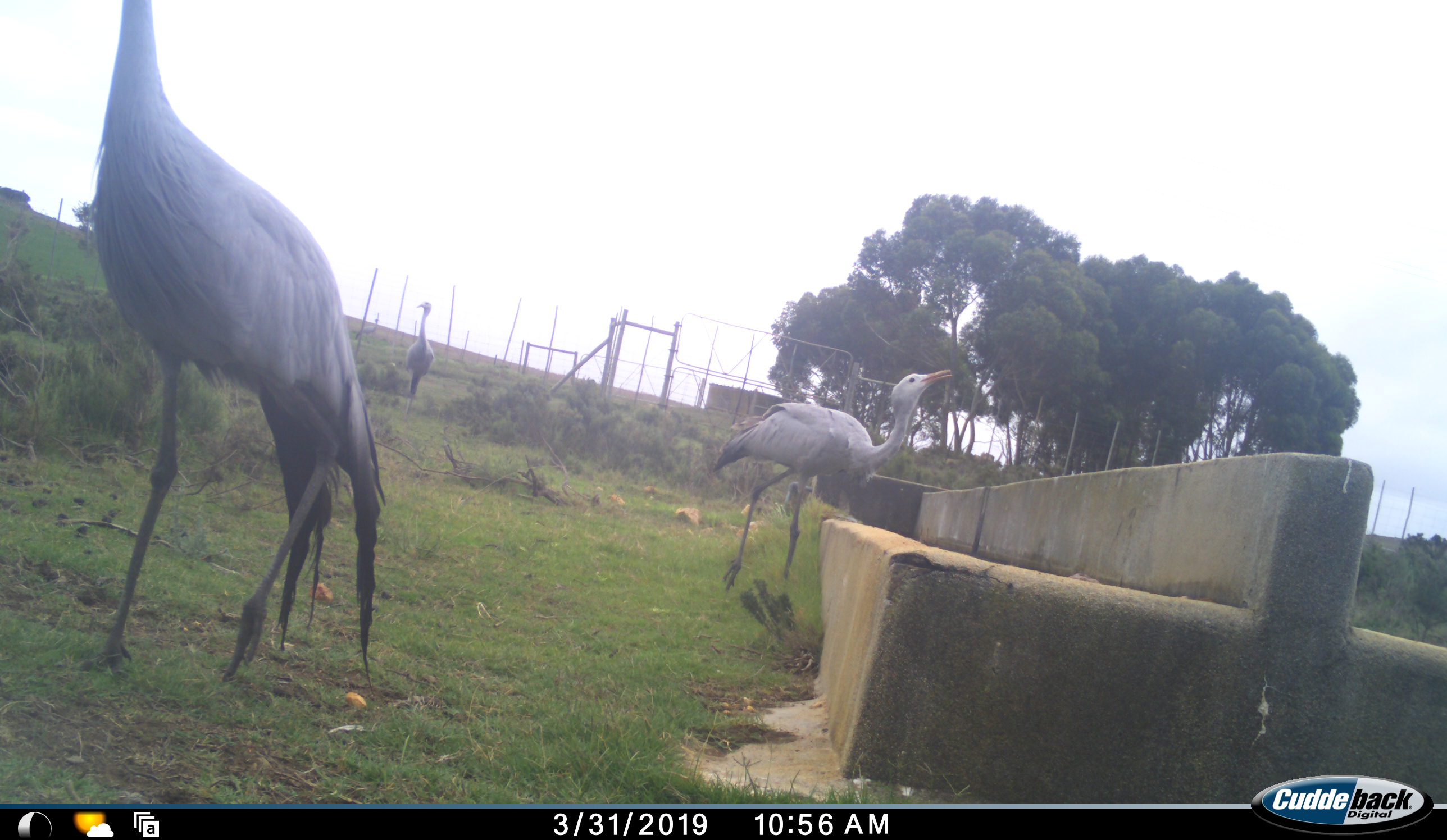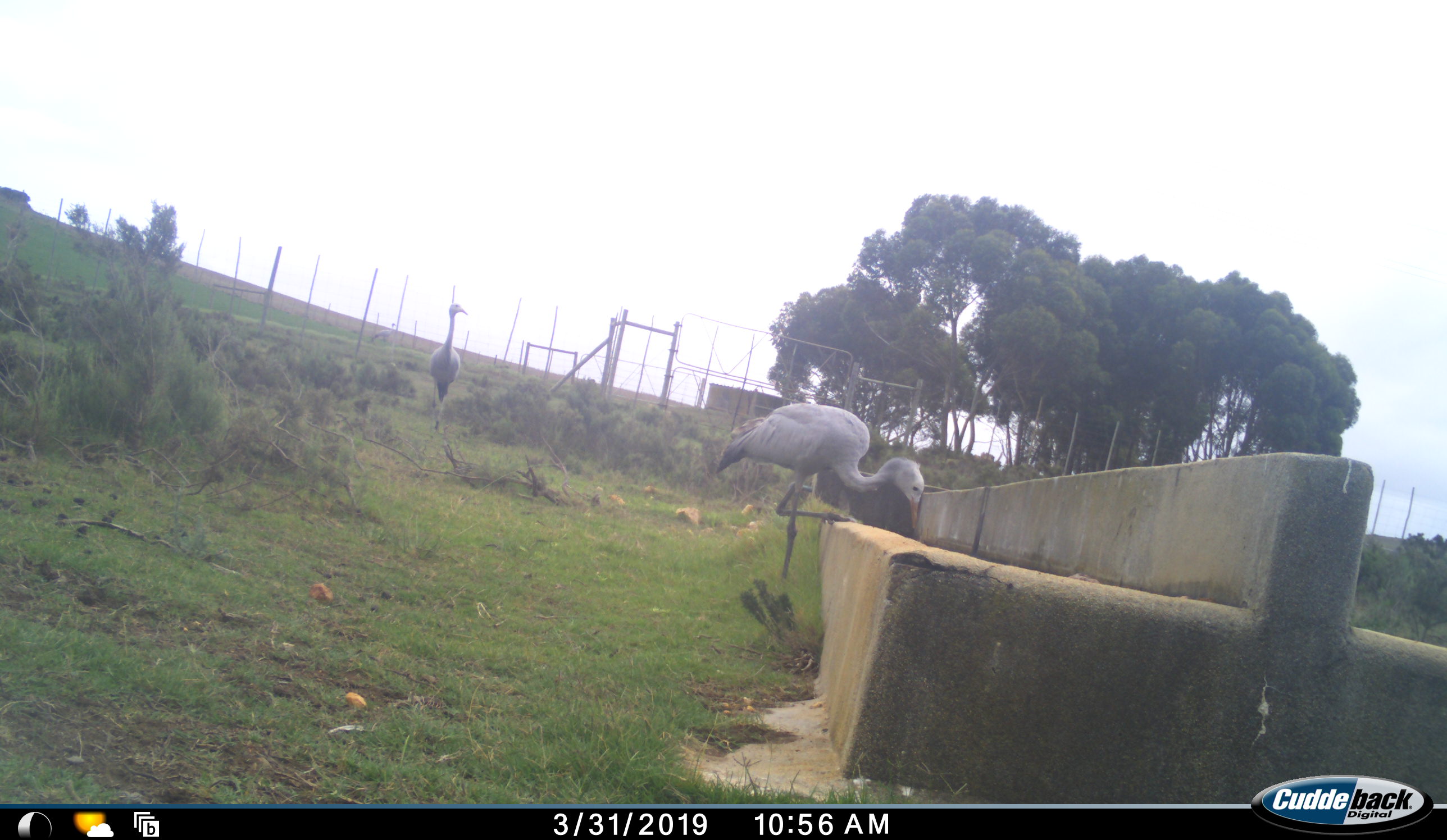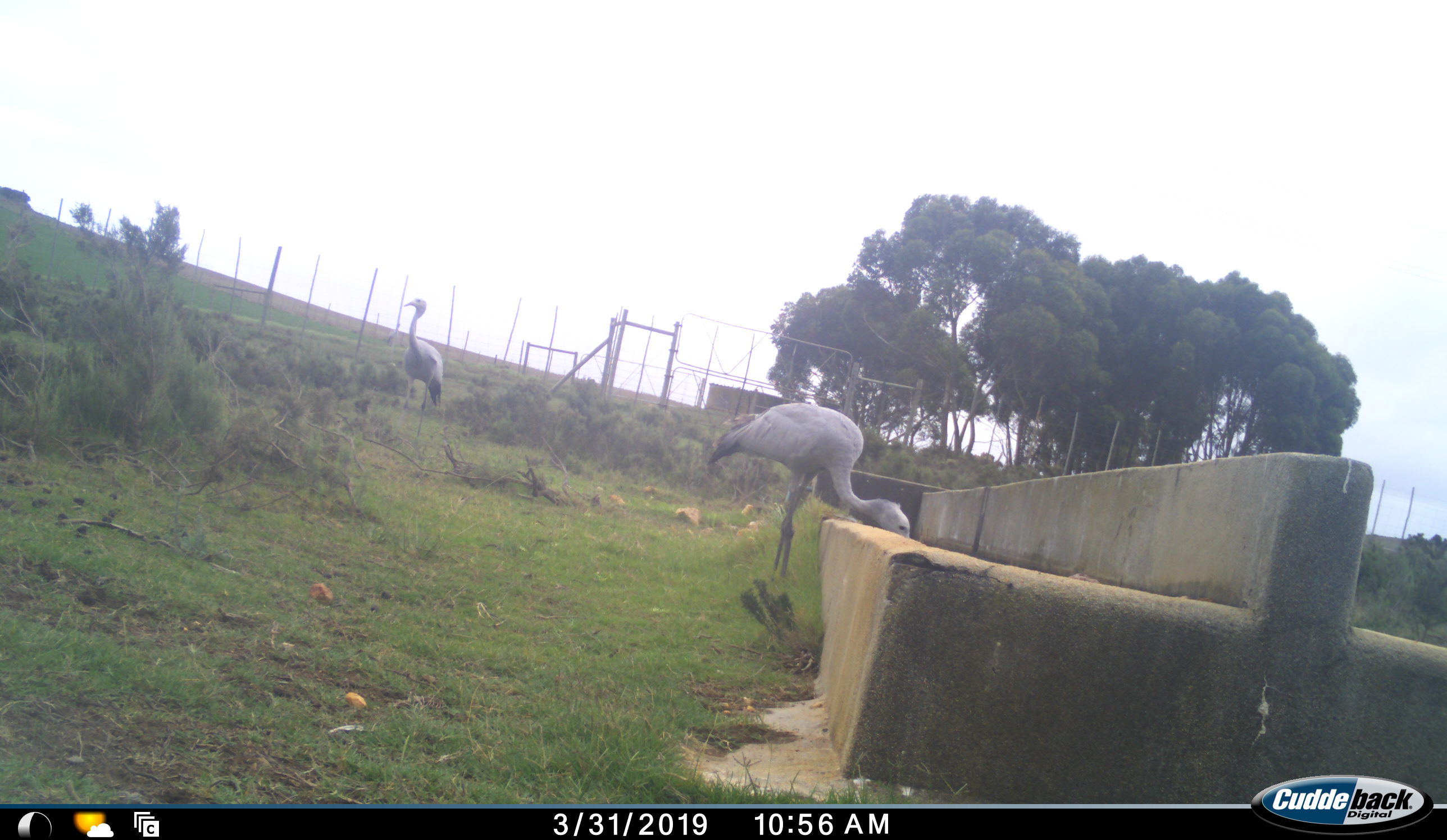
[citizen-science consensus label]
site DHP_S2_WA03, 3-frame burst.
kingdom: Animalia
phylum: Chordata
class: Aves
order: Gruiformes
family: Gruidae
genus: Anthropoides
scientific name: Anthropoides paradiseus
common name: blue crane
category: craneblue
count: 3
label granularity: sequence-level